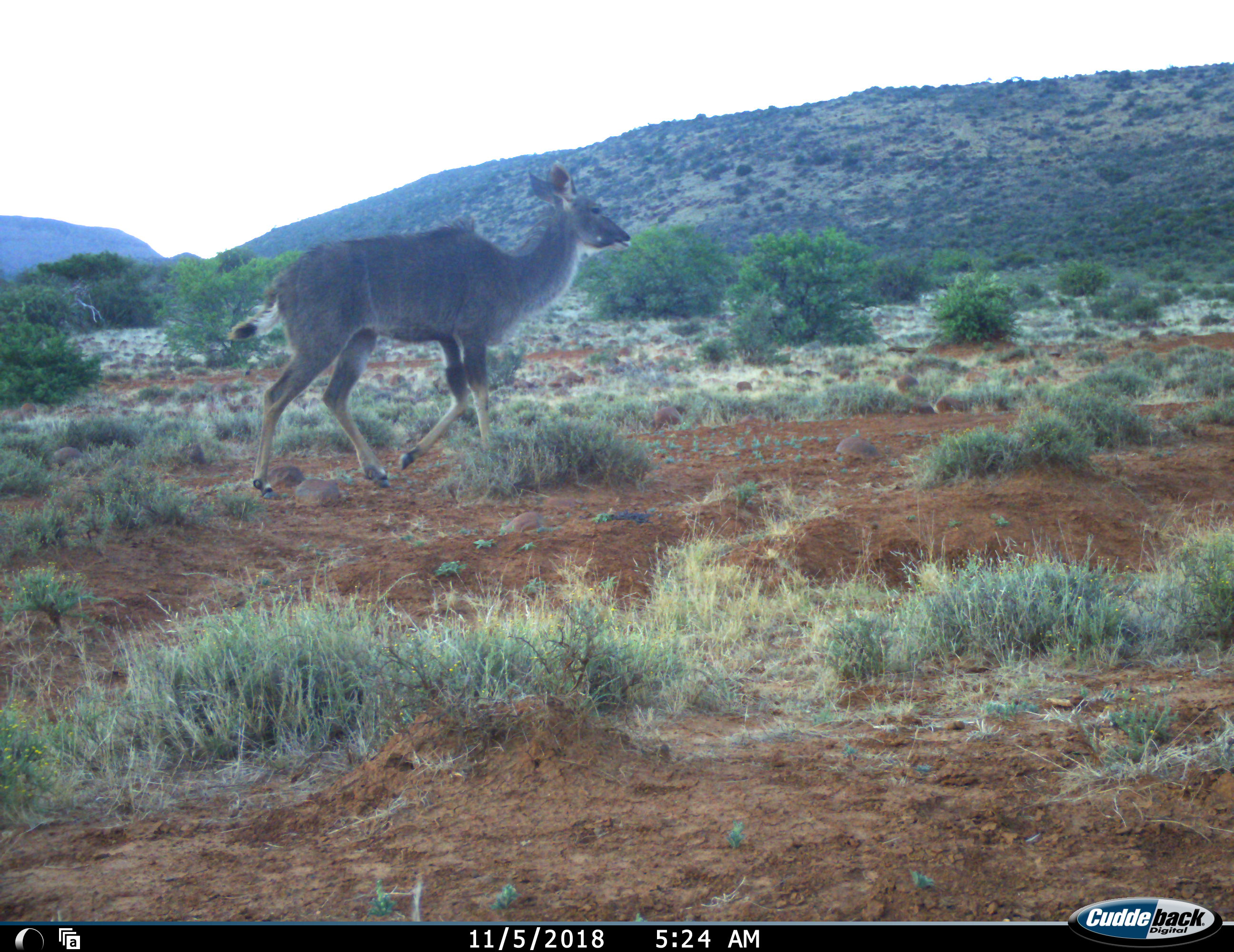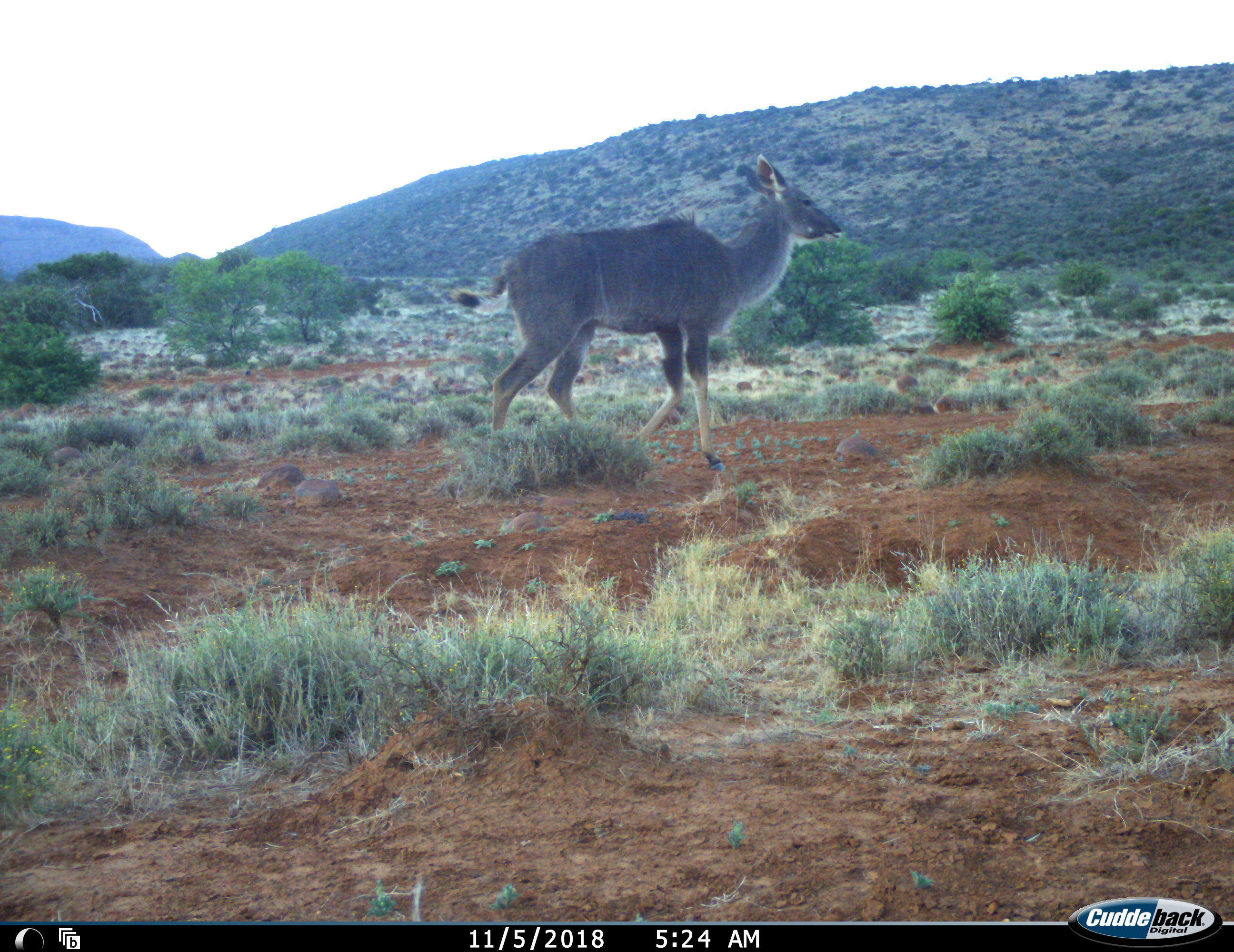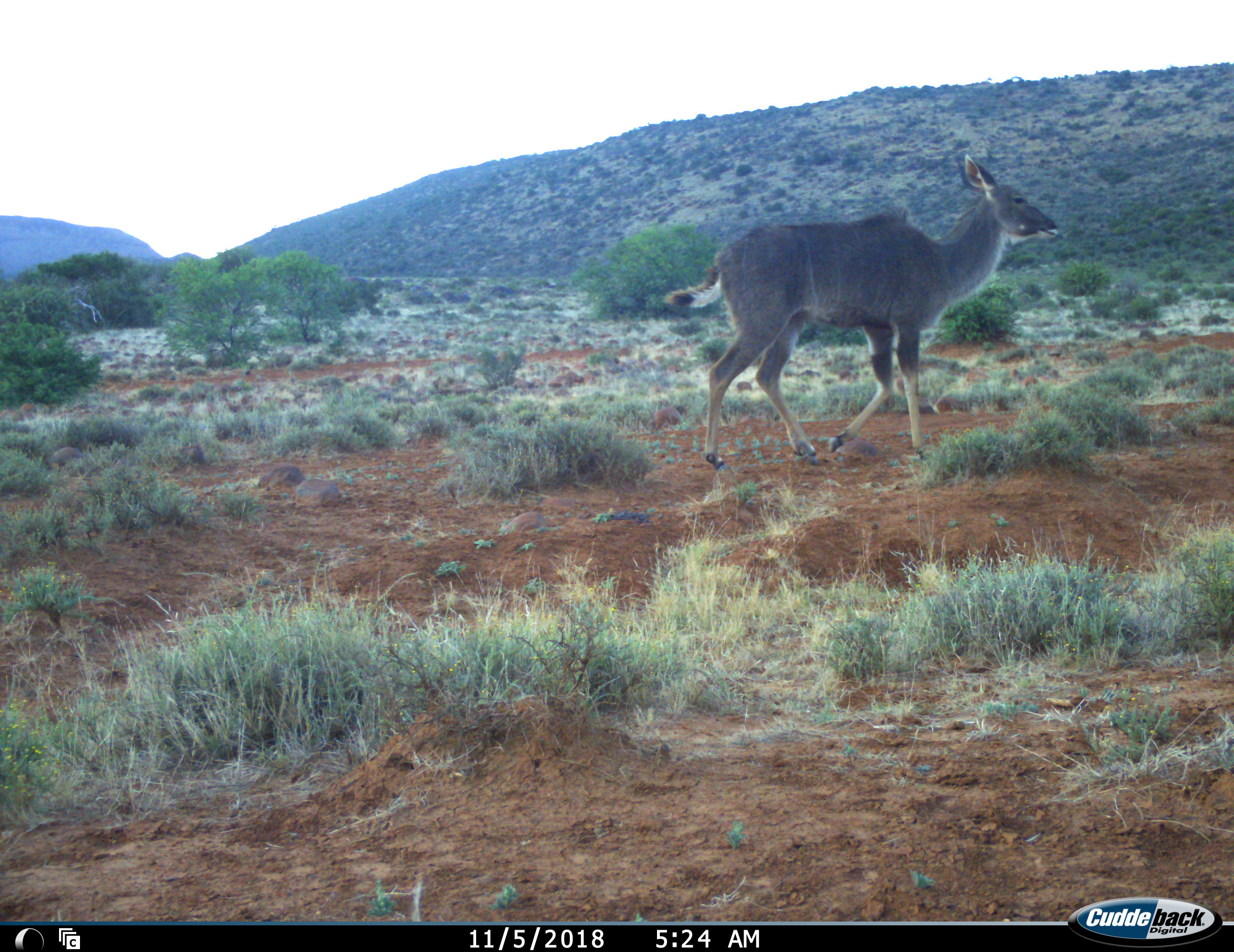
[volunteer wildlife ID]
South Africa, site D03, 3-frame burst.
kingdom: Animalia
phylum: Chordata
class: Mammalia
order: Artiodactyla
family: Bovidae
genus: Tragelaphus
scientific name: Tragelaphus strepsiceros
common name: greater kudu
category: kudu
Kudu (greater kudu) (Tragelaphus strepsiceros), count 1. Behavior (volunteer vote fractions): standing 0%, resting 0%, moving 100%, interacting 0%. Young present (vote fraction): 0%. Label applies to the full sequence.